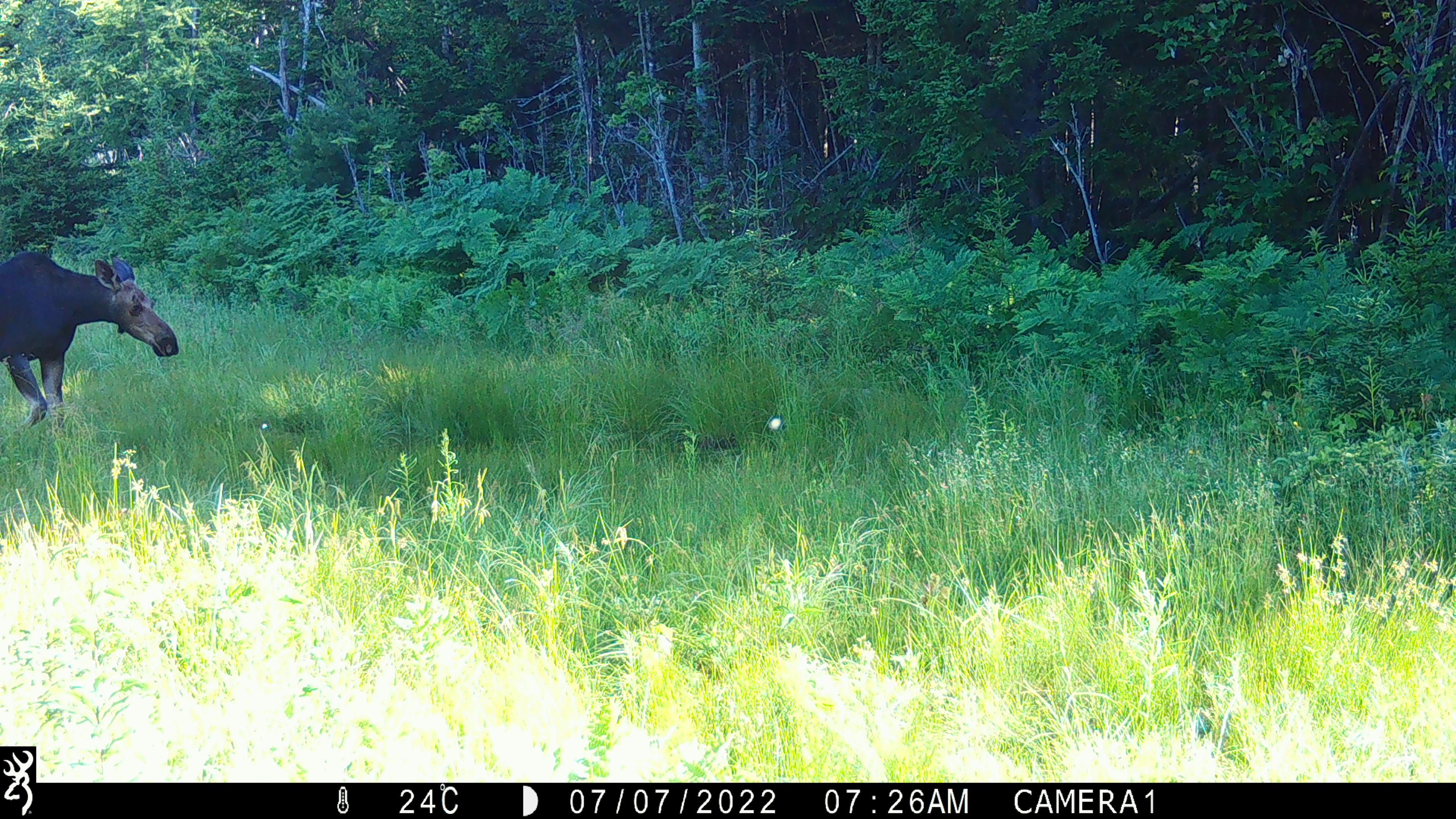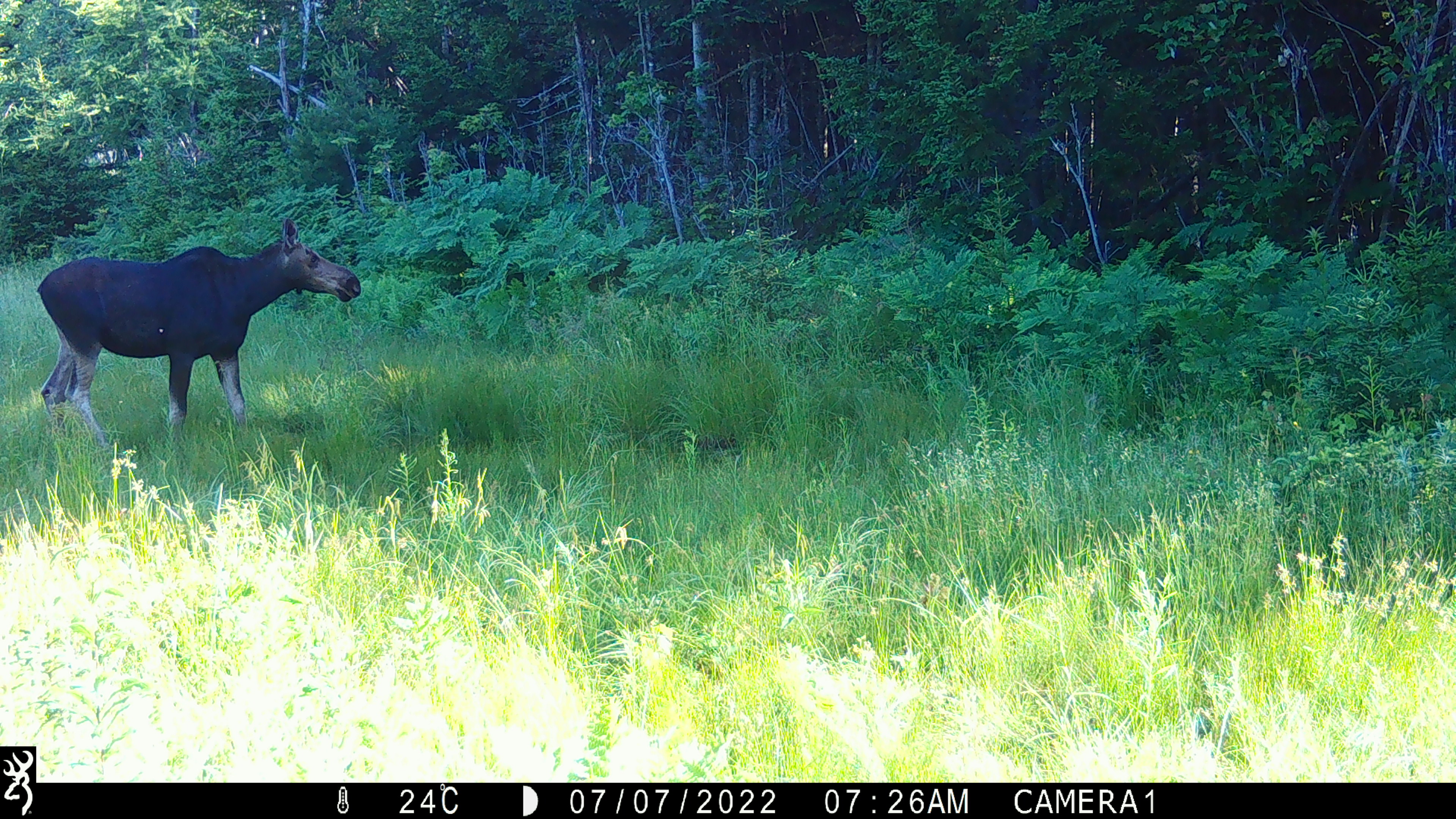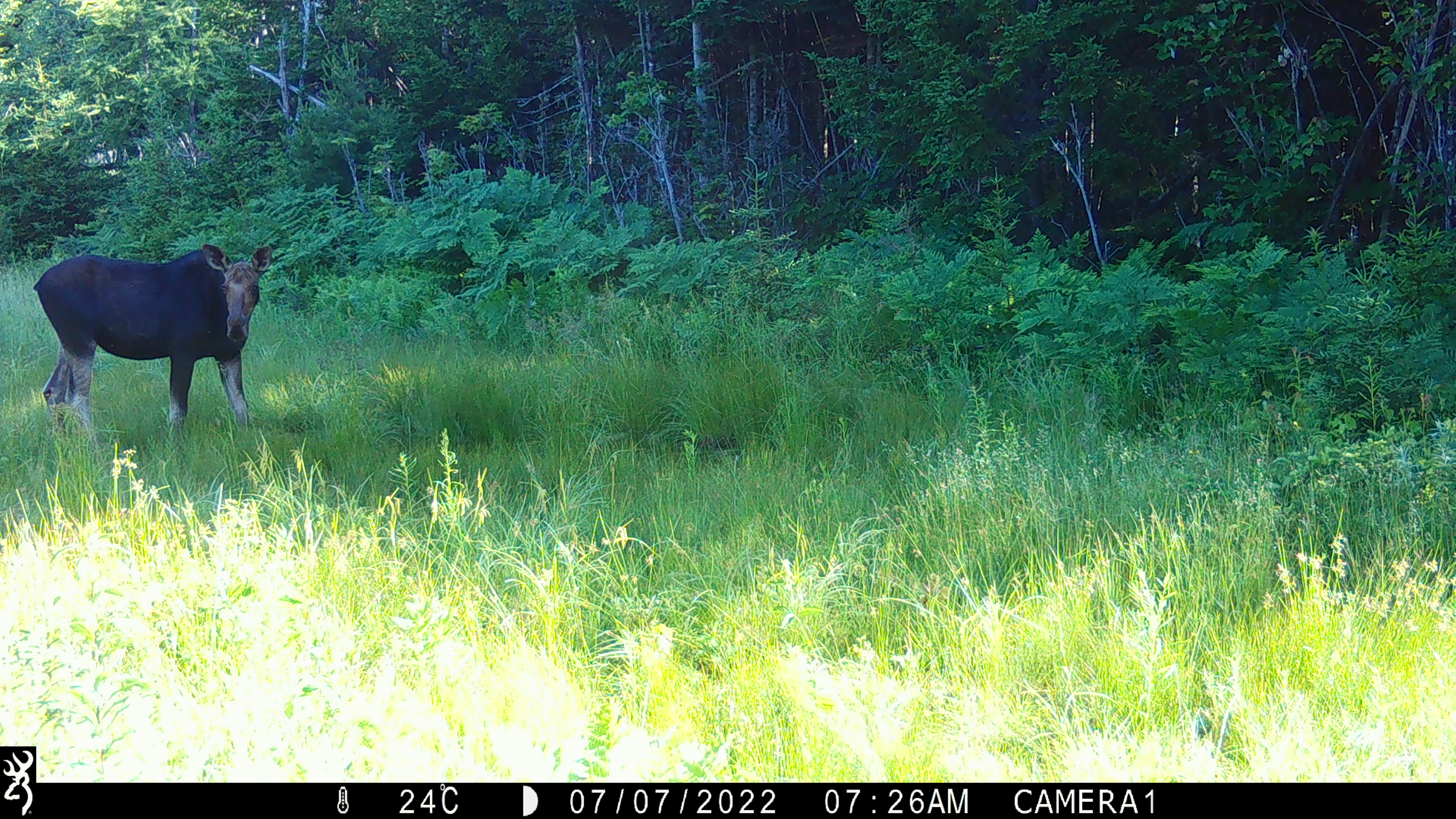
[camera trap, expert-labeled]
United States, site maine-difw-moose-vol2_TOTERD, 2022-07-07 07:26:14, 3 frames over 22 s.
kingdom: Animalia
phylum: Chordata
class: Mammalia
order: Artiodactyla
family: Cervidae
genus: Alces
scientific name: Alces alces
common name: moose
Moose (Alces alces).